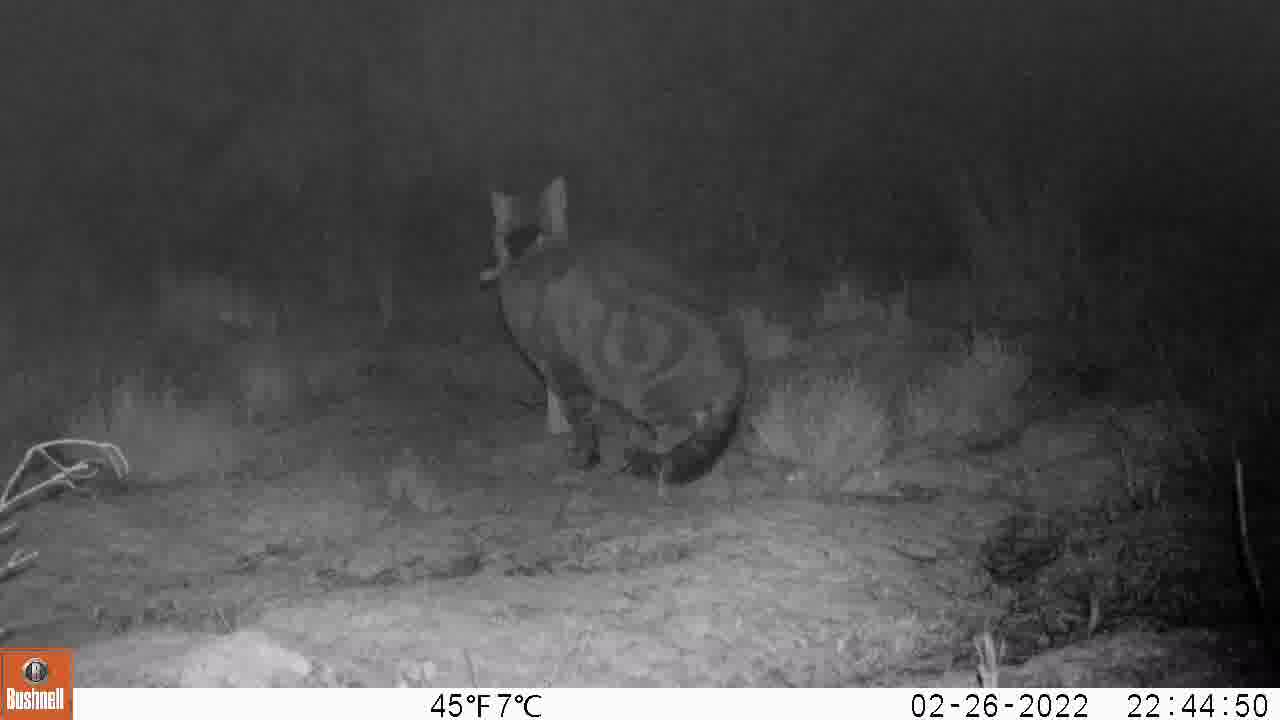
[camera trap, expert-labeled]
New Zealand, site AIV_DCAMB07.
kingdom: Animalia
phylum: Chordata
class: Mammalia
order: Carnivora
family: Felidae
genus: Felis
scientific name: Felis catus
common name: domestic cat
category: cat